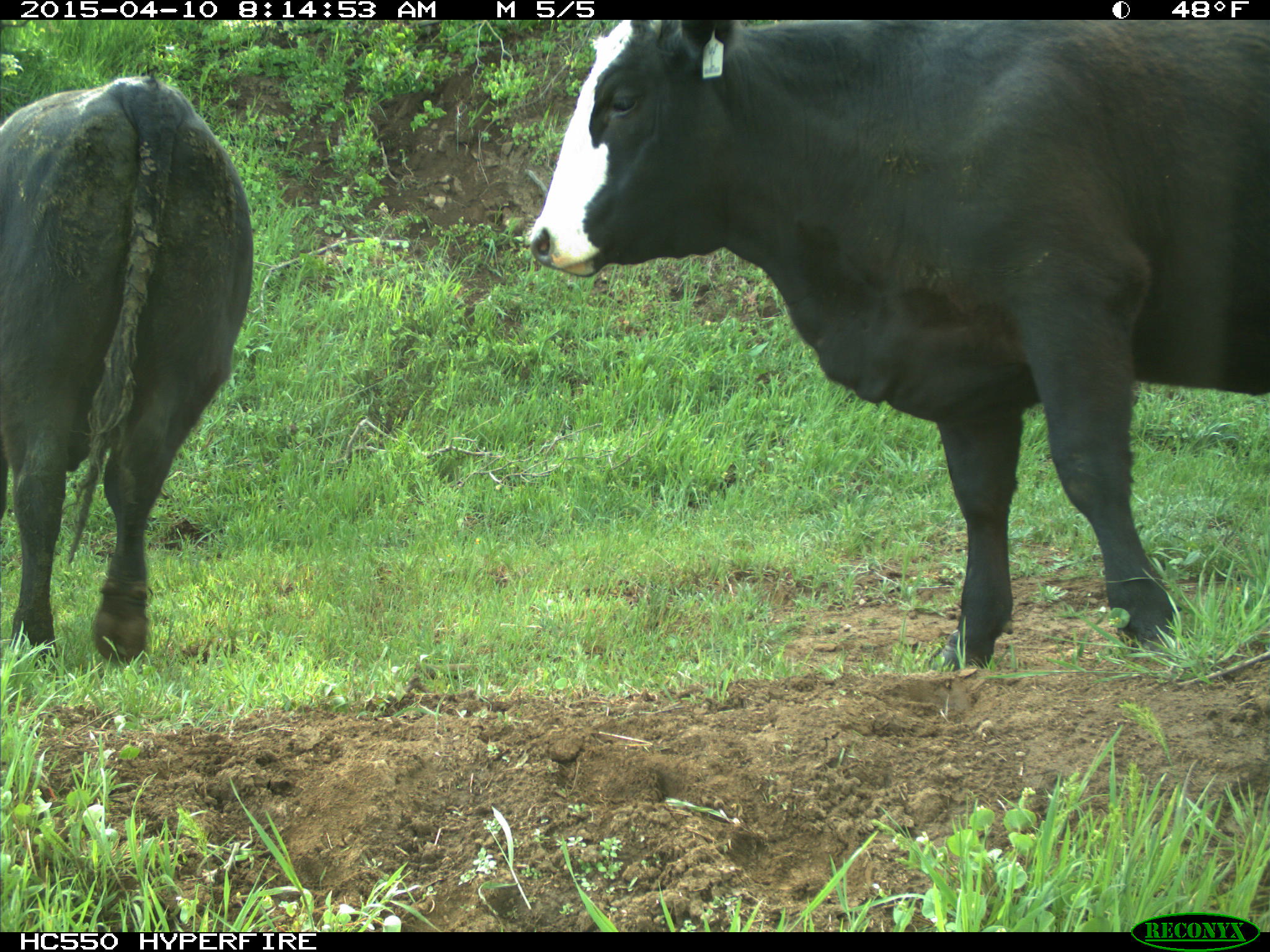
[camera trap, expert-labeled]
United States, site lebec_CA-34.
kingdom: Animalia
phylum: Chordata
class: Mammalia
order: Artiodactyla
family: Bovidae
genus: Bos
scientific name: Bos taurus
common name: domestic cow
Bos taurus (domestic cow).